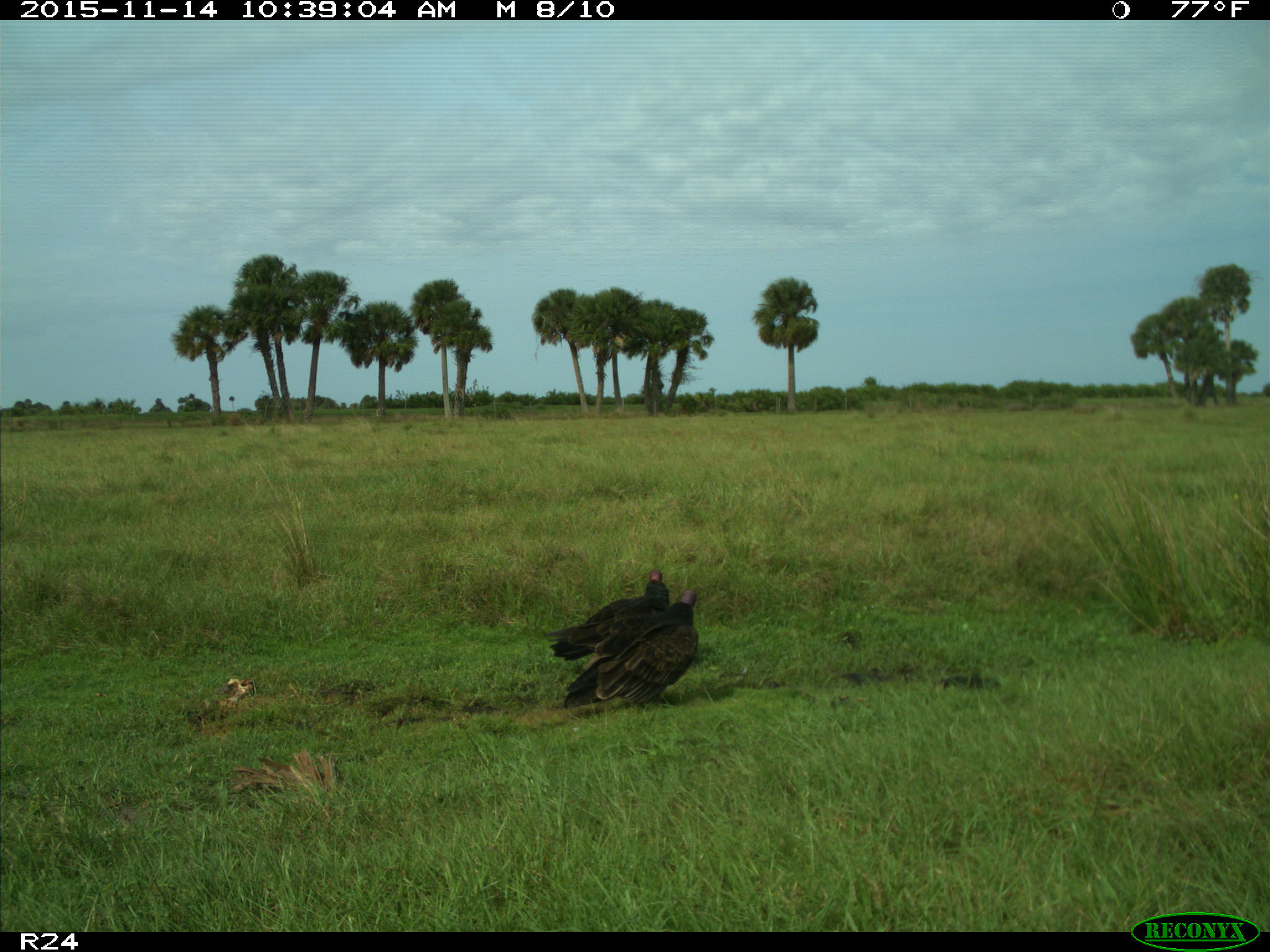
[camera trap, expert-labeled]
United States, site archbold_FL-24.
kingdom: Animalia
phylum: Chordata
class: Aves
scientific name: Aves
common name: birds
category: unidentified bird